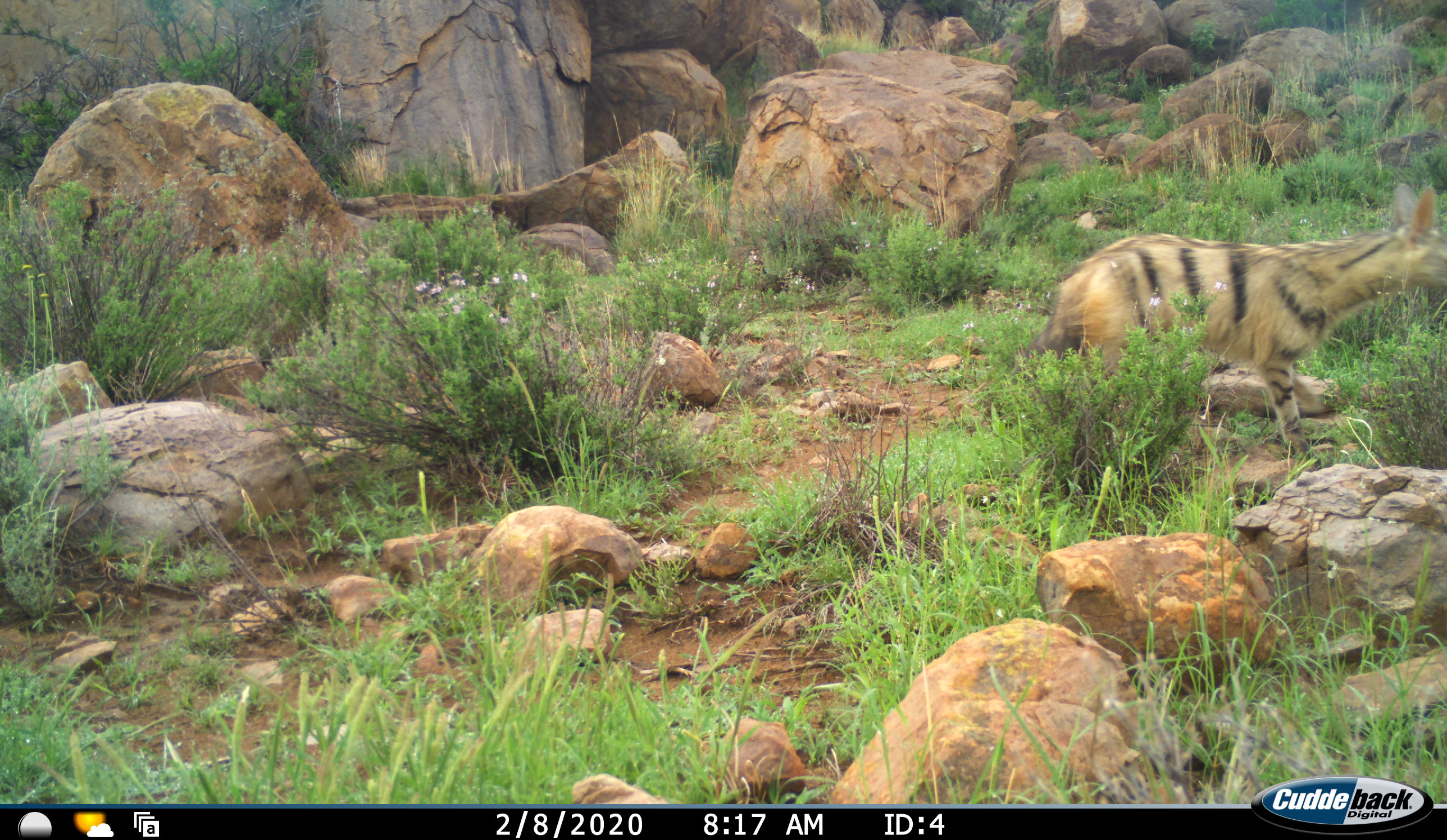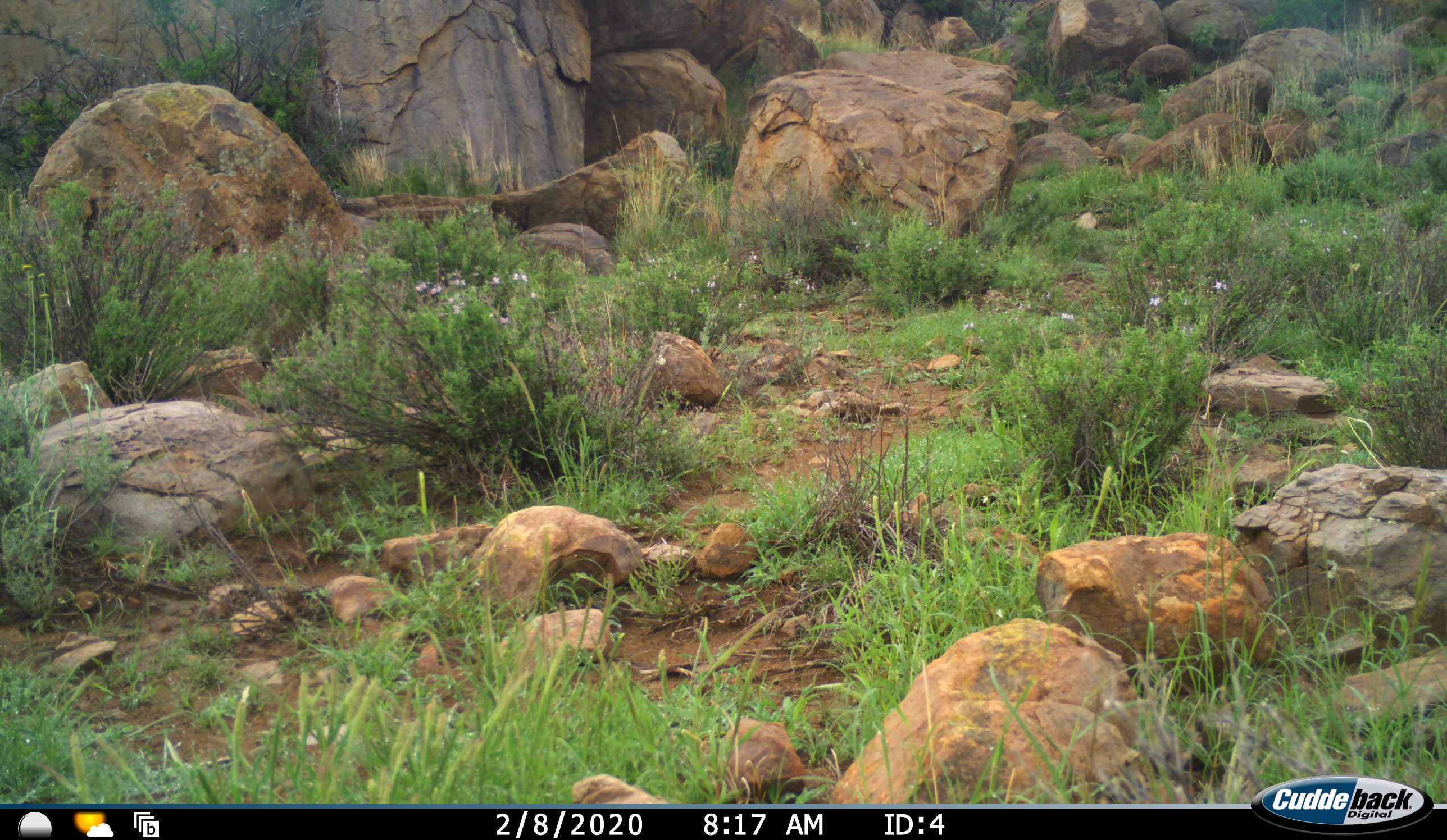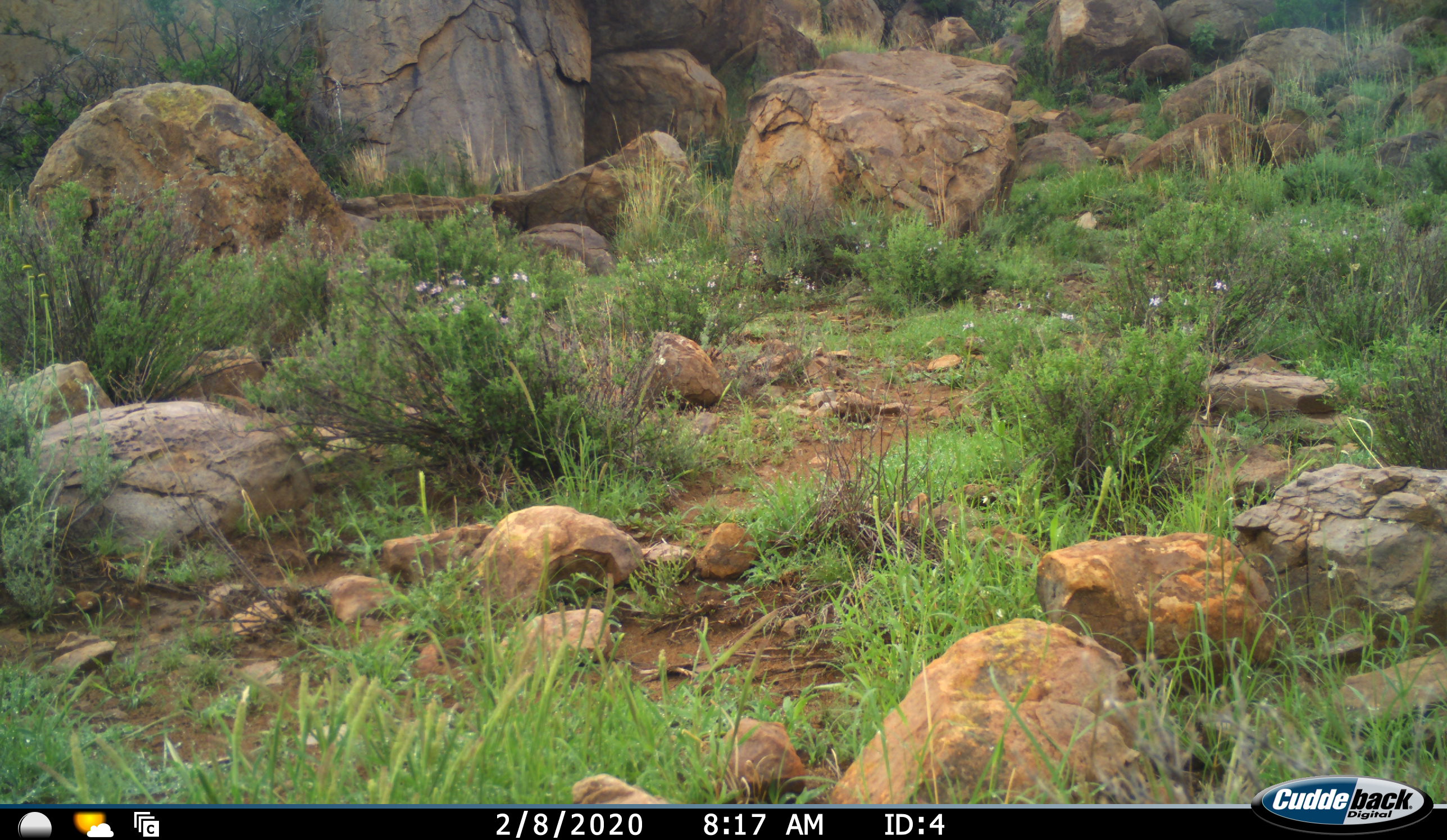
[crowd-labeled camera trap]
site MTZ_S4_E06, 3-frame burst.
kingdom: Animalia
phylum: Chordata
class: Mammalia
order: Carnivora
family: Hyaenidae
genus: Proteles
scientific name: Proteles cristatus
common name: aardwolf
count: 1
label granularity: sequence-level